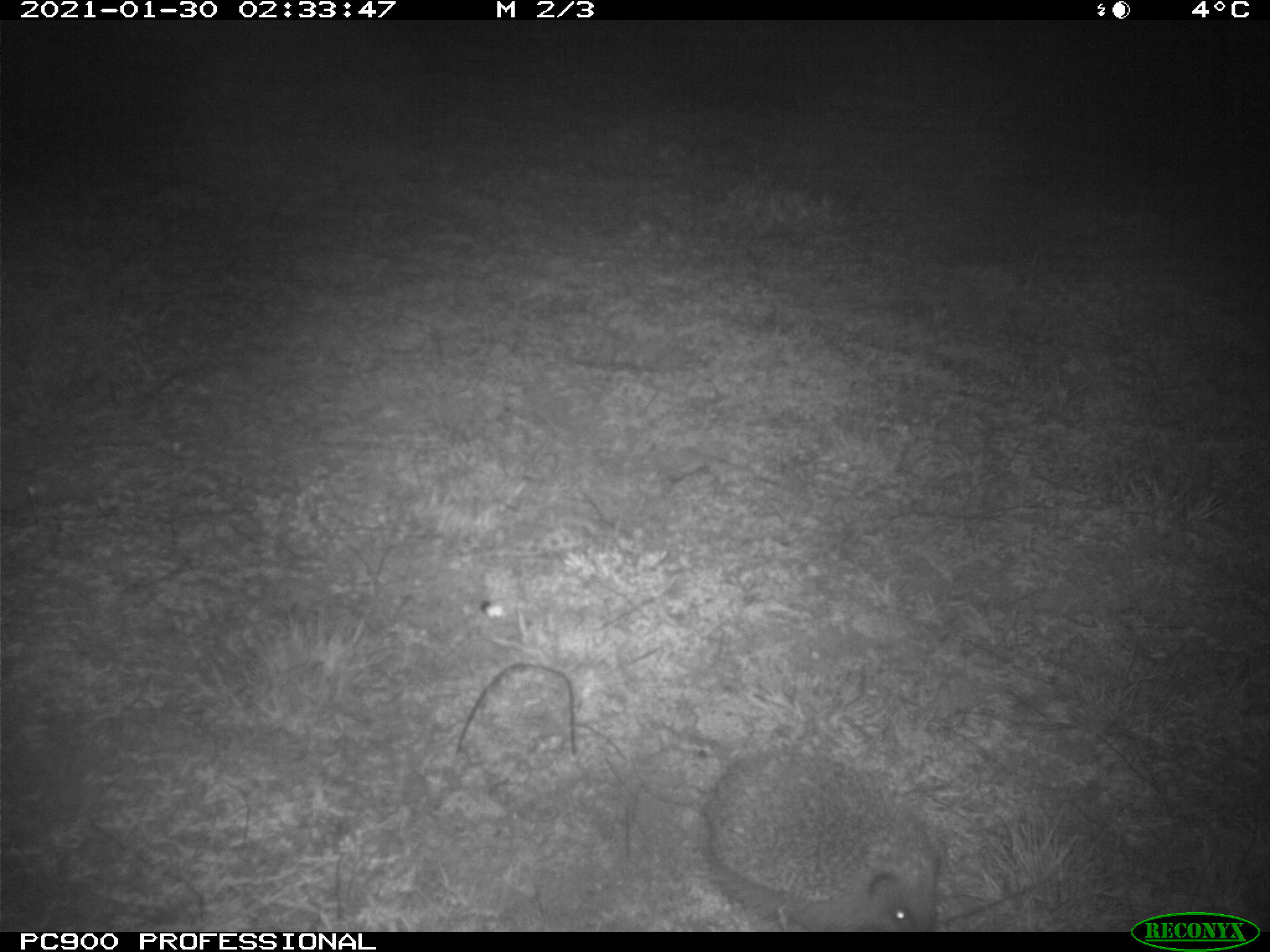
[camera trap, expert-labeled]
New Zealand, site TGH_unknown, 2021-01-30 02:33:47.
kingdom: Animalia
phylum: Chordata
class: Mammalia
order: Eulipotyphla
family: Erinaceidae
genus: Erinaceus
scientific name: Erinaceus europaeus europaeus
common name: european hedgehog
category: hedgehog